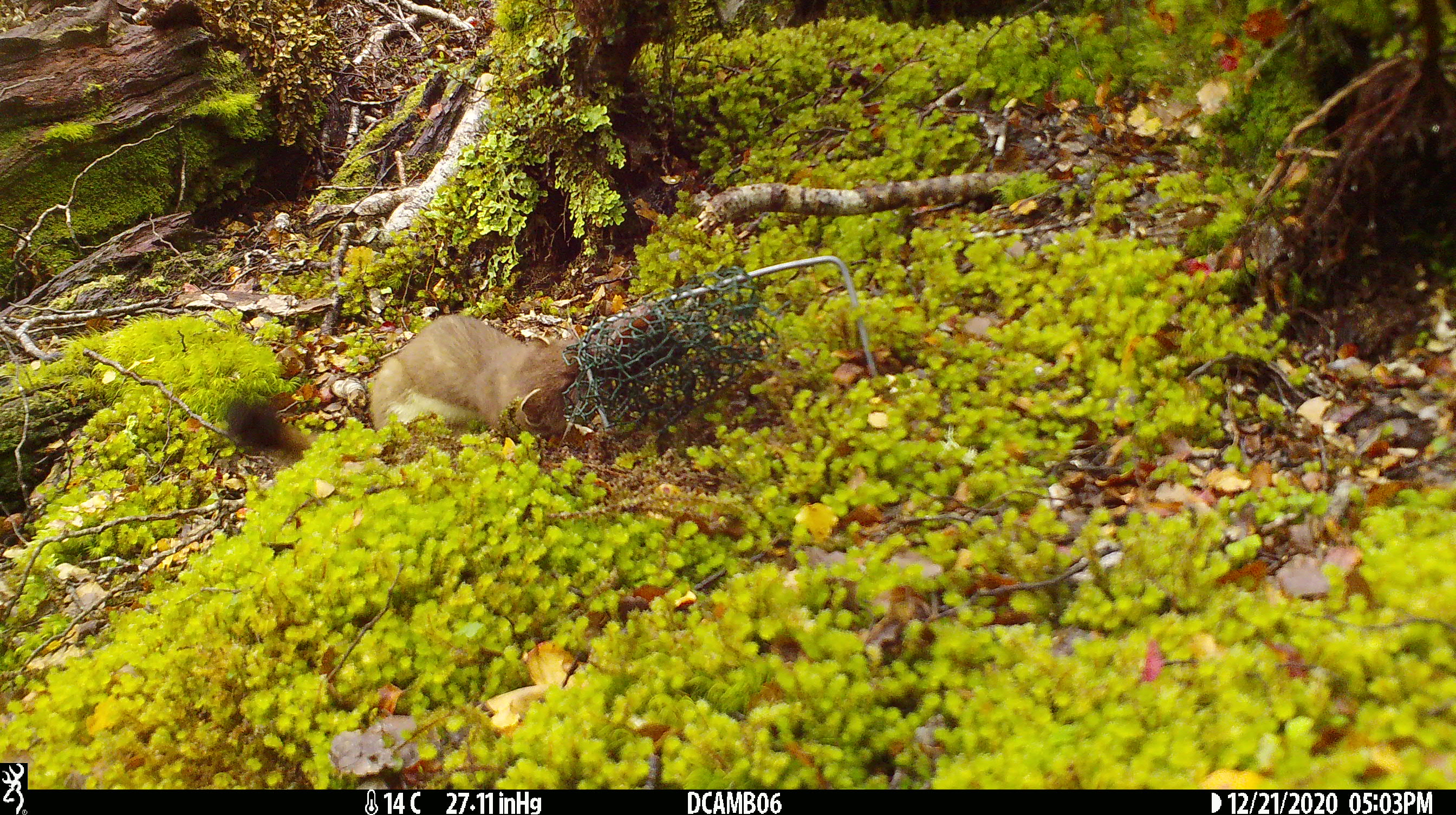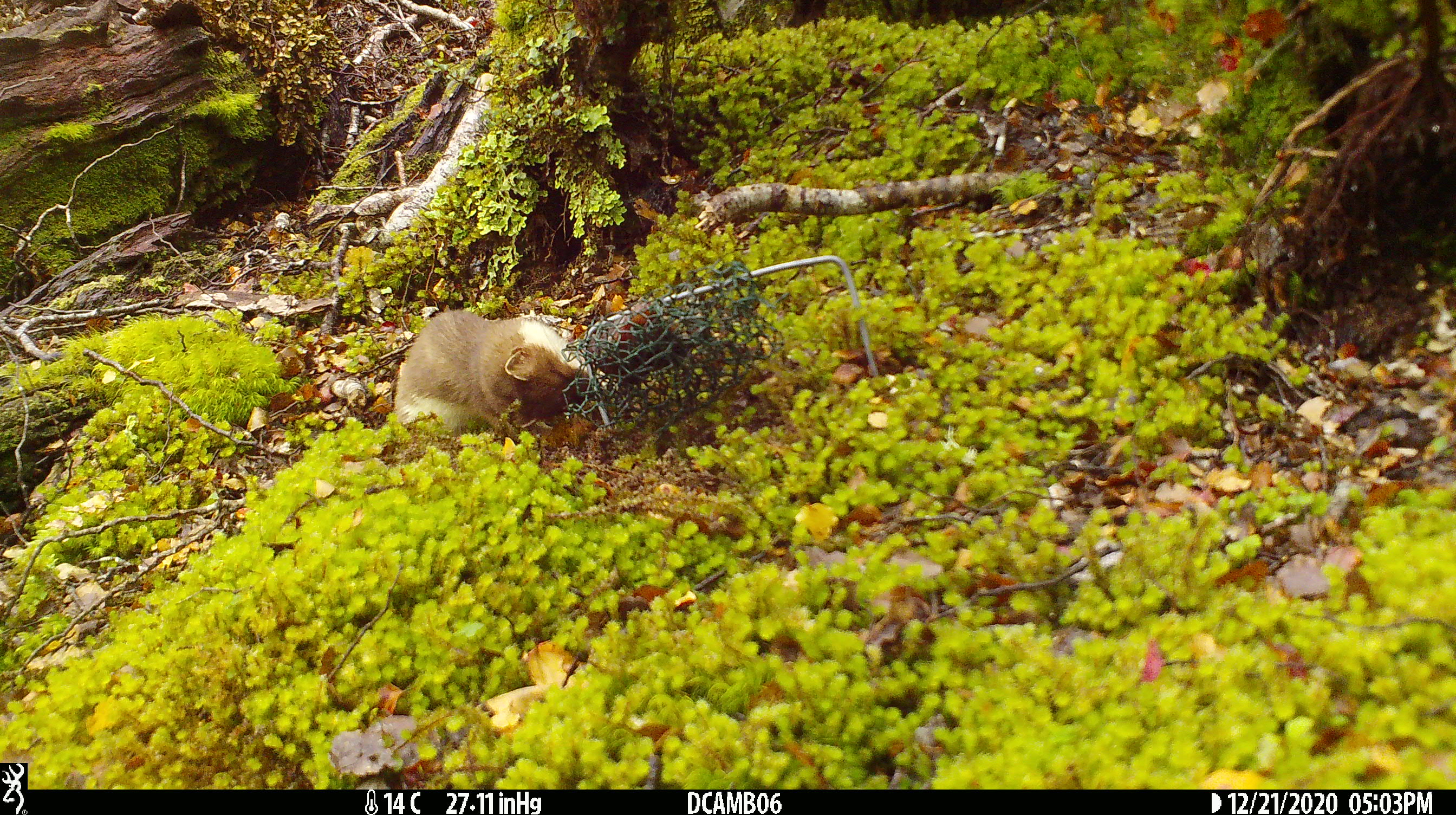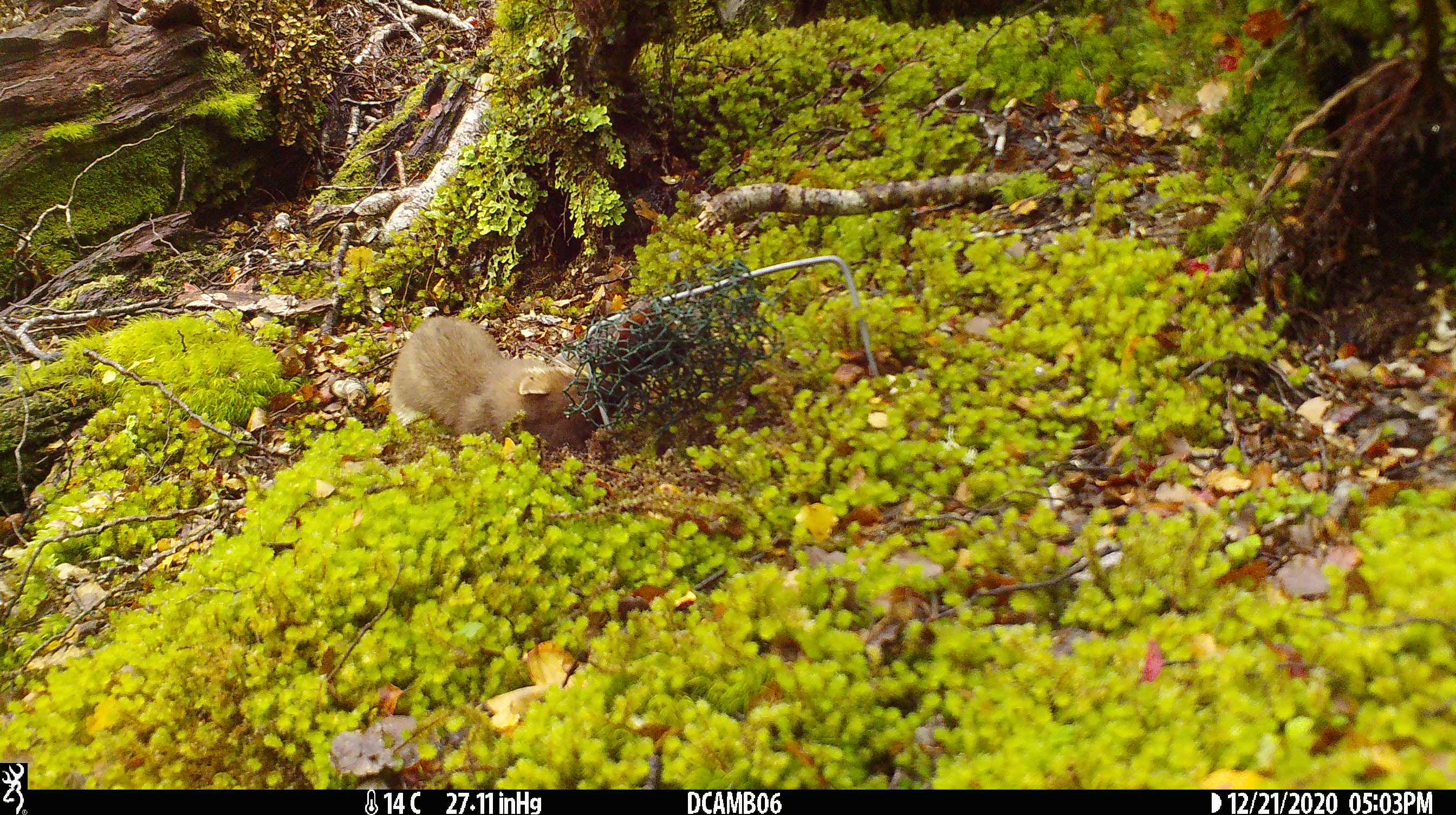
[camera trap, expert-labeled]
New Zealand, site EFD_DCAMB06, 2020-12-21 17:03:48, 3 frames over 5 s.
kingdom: Animalia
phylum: Chordata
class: Mammalia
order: Carnivora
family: Mustelidae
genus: Mustela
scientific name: Mustela erminea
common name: stoat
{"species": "stoat (Mustela erminea)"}